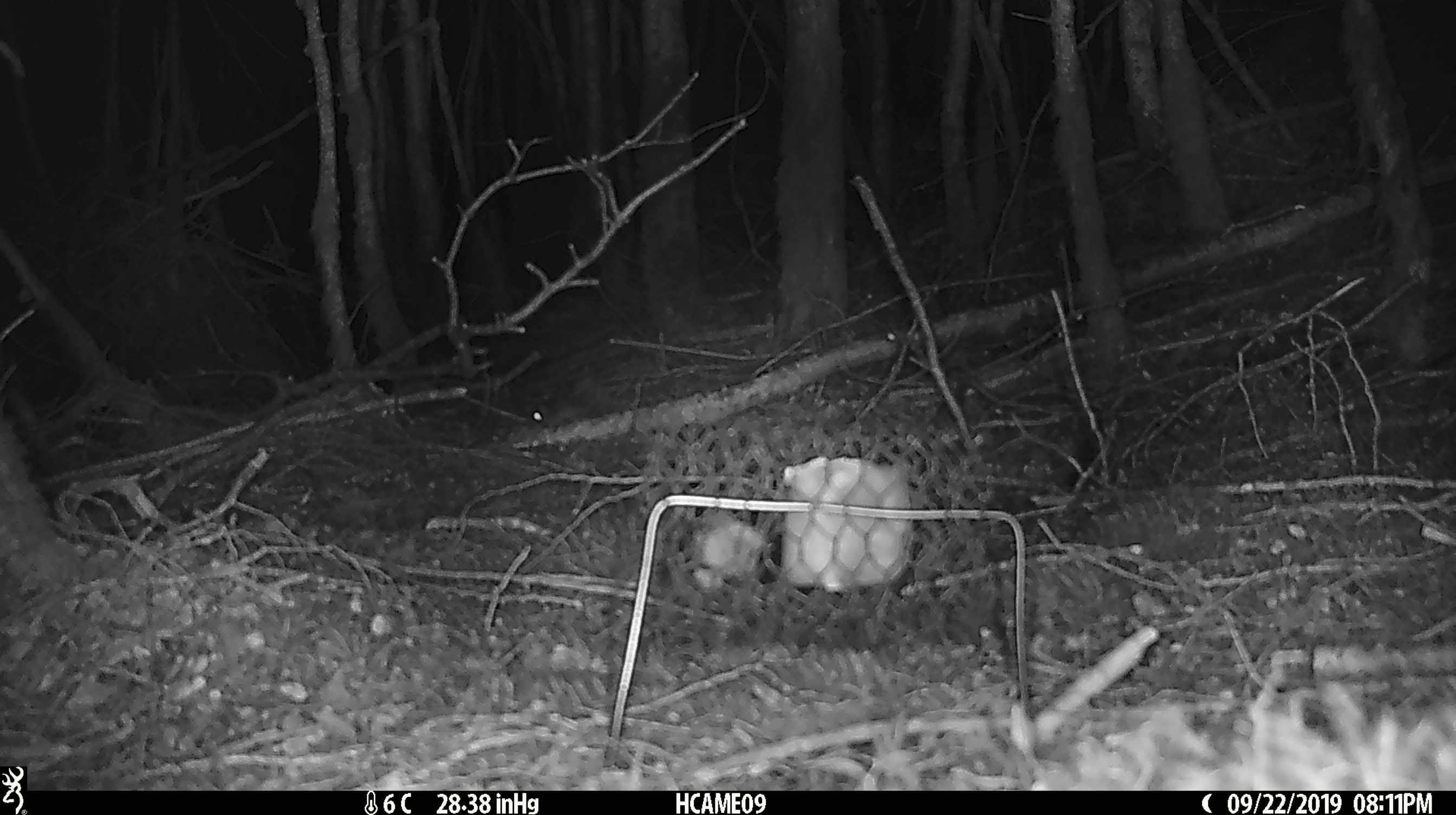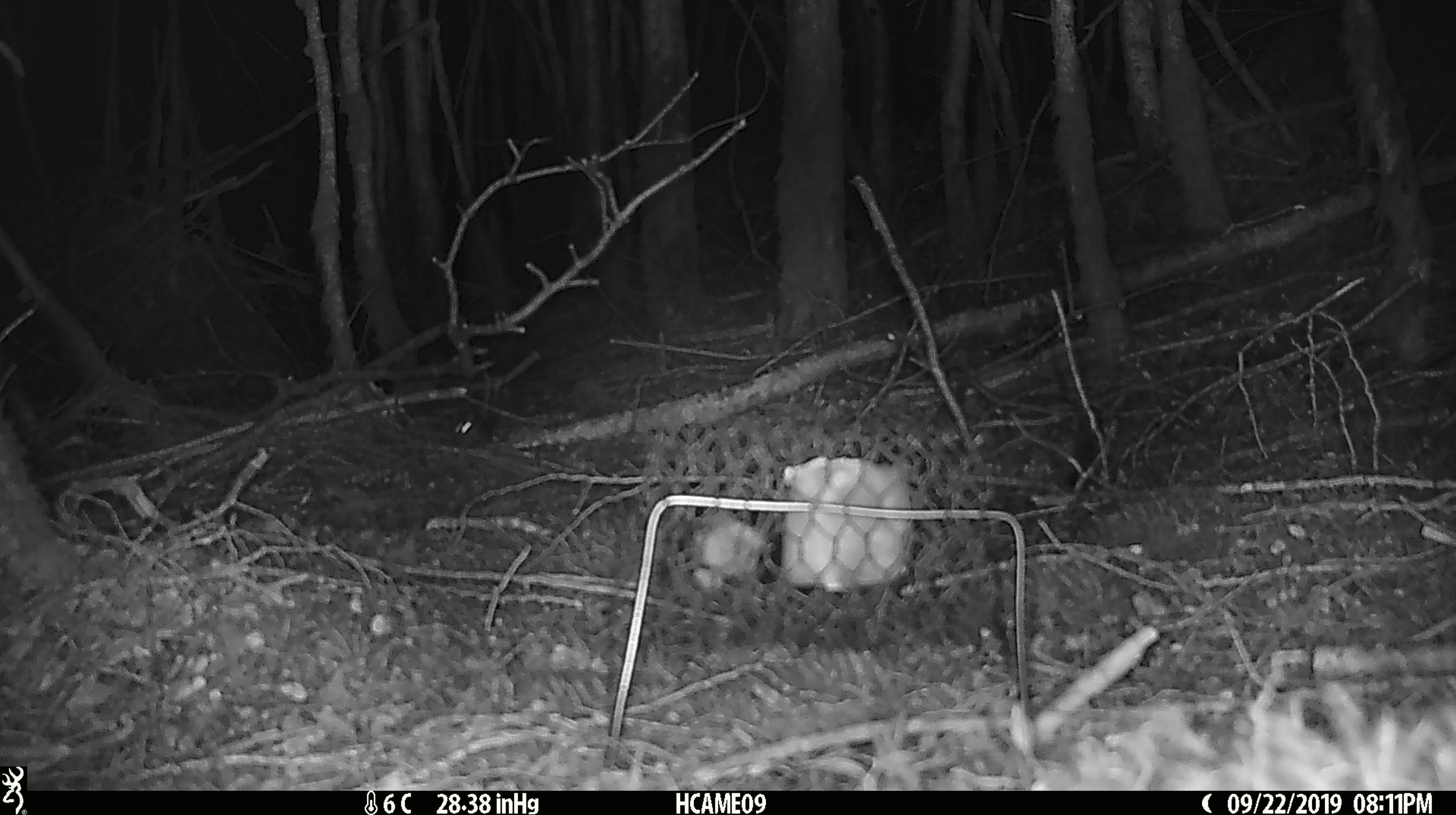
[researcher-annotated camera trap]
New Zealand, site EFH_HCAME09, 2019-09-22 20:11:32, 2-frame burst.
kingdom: Animalia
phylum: Chordata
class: Mammalia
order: Rodentia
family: Muridae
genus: Mus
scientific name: Mus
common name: mouse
Mouse (Mus).